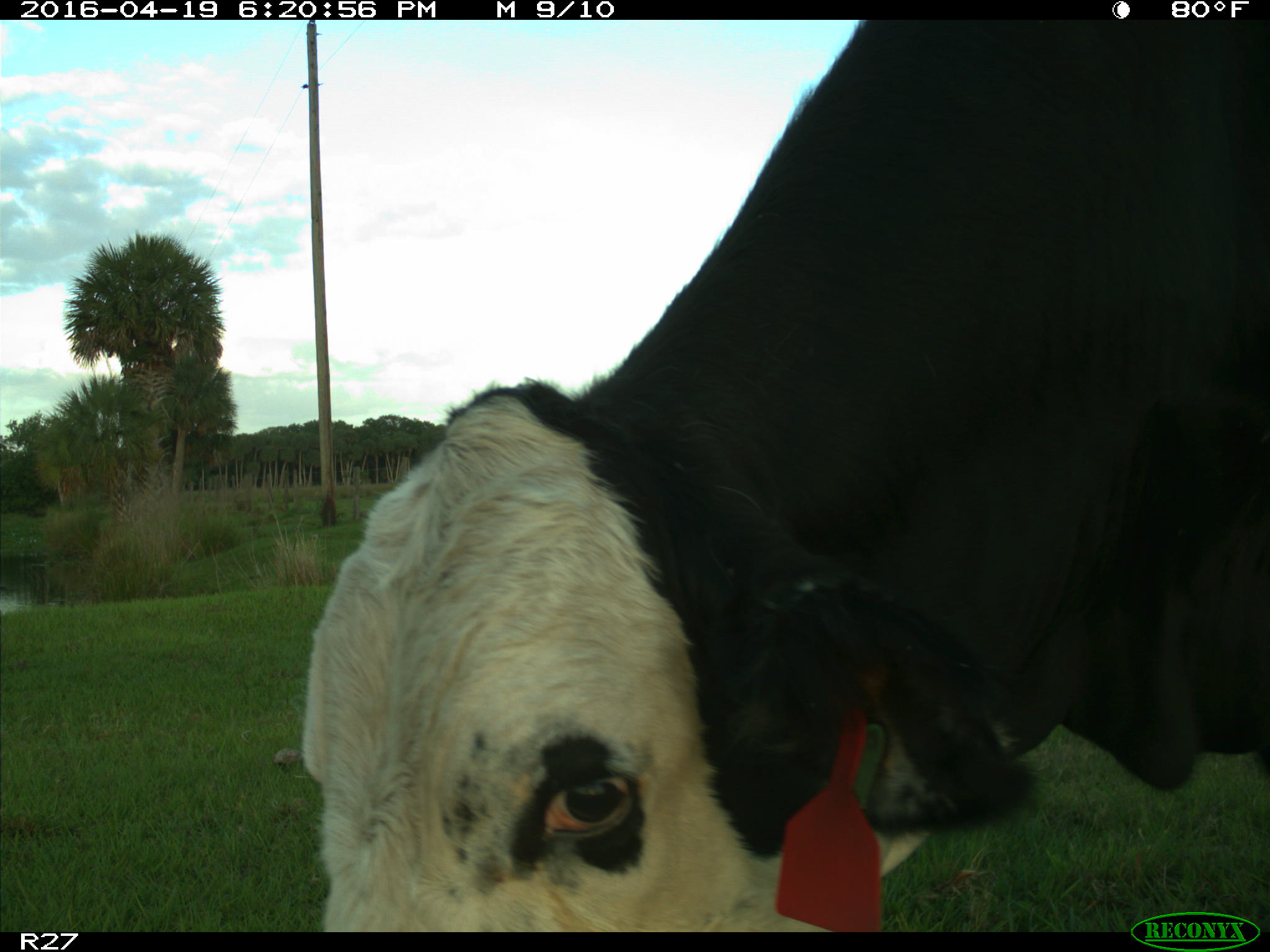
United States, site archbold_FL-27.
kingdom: Animalia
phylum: Chordata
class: Mammalia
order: Artiodactyla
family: Bovidae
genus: Bos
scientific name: Bos taurus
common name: domestic cow